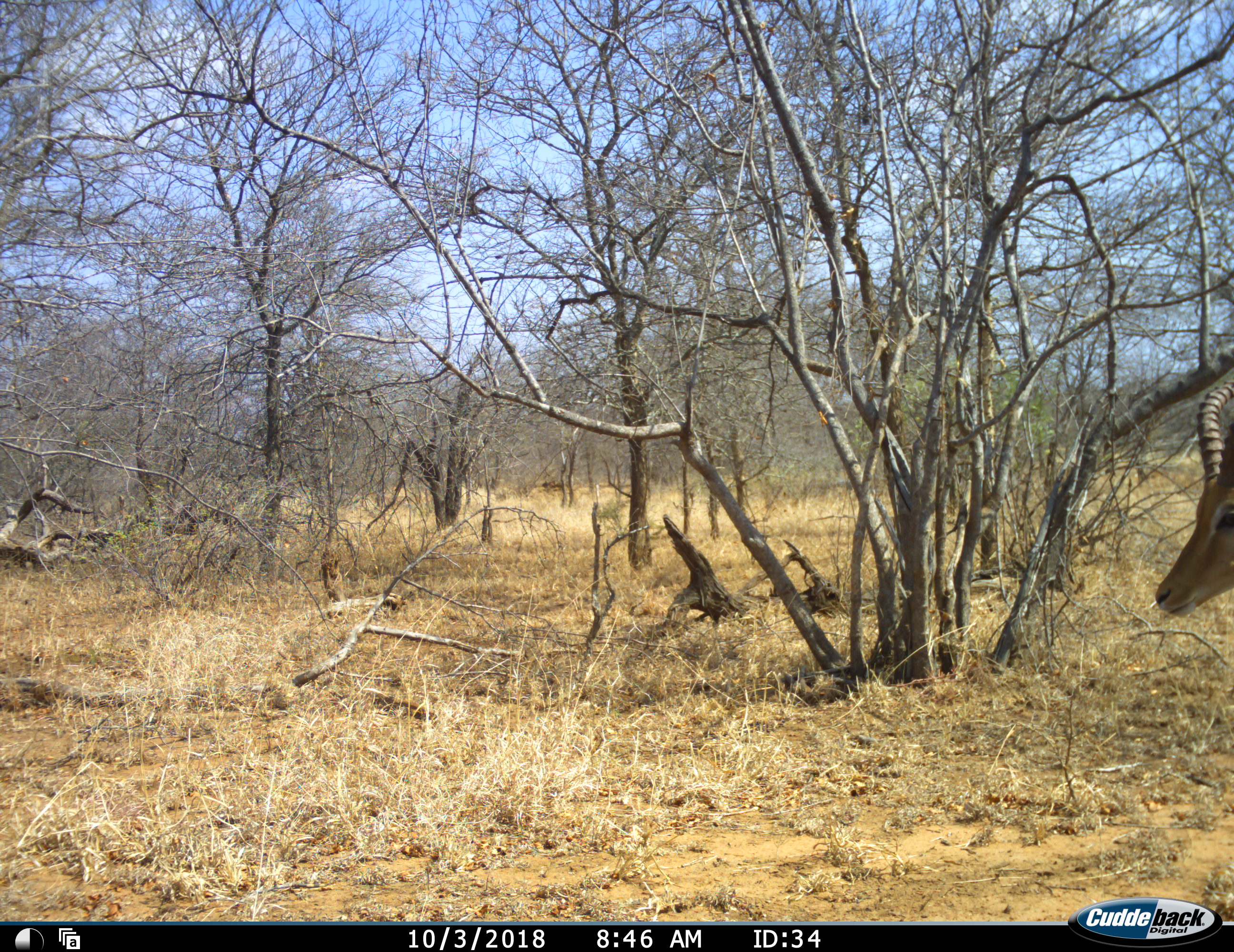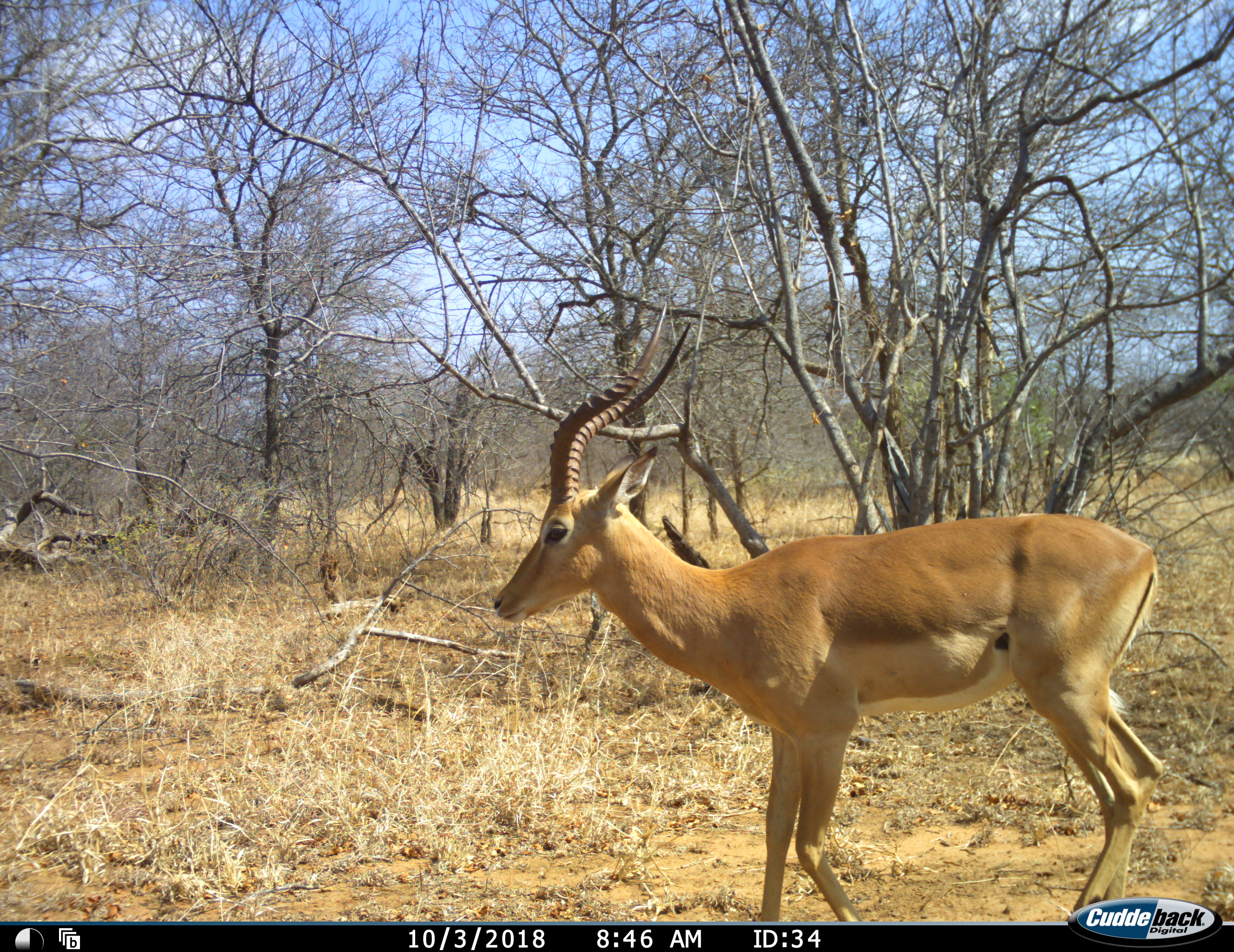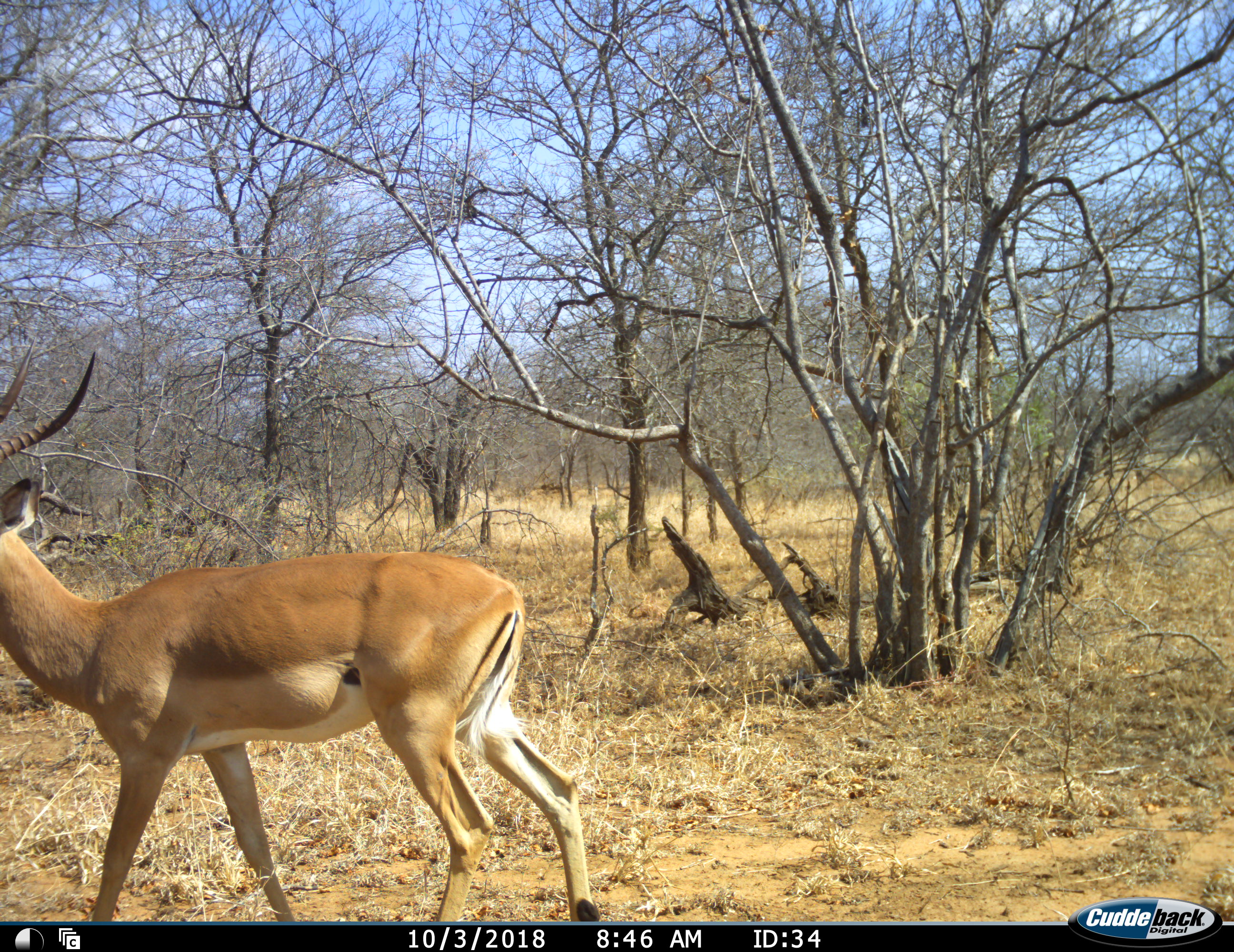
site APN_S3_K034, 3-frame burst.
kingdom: Animalia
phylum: Chordata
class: Mammalia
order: Artiodactyla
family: Bovidae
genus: Aepyceros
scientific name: Aepyceros melampus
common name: impala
Impala (Aepyceros melampus), count 1. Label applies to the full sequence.